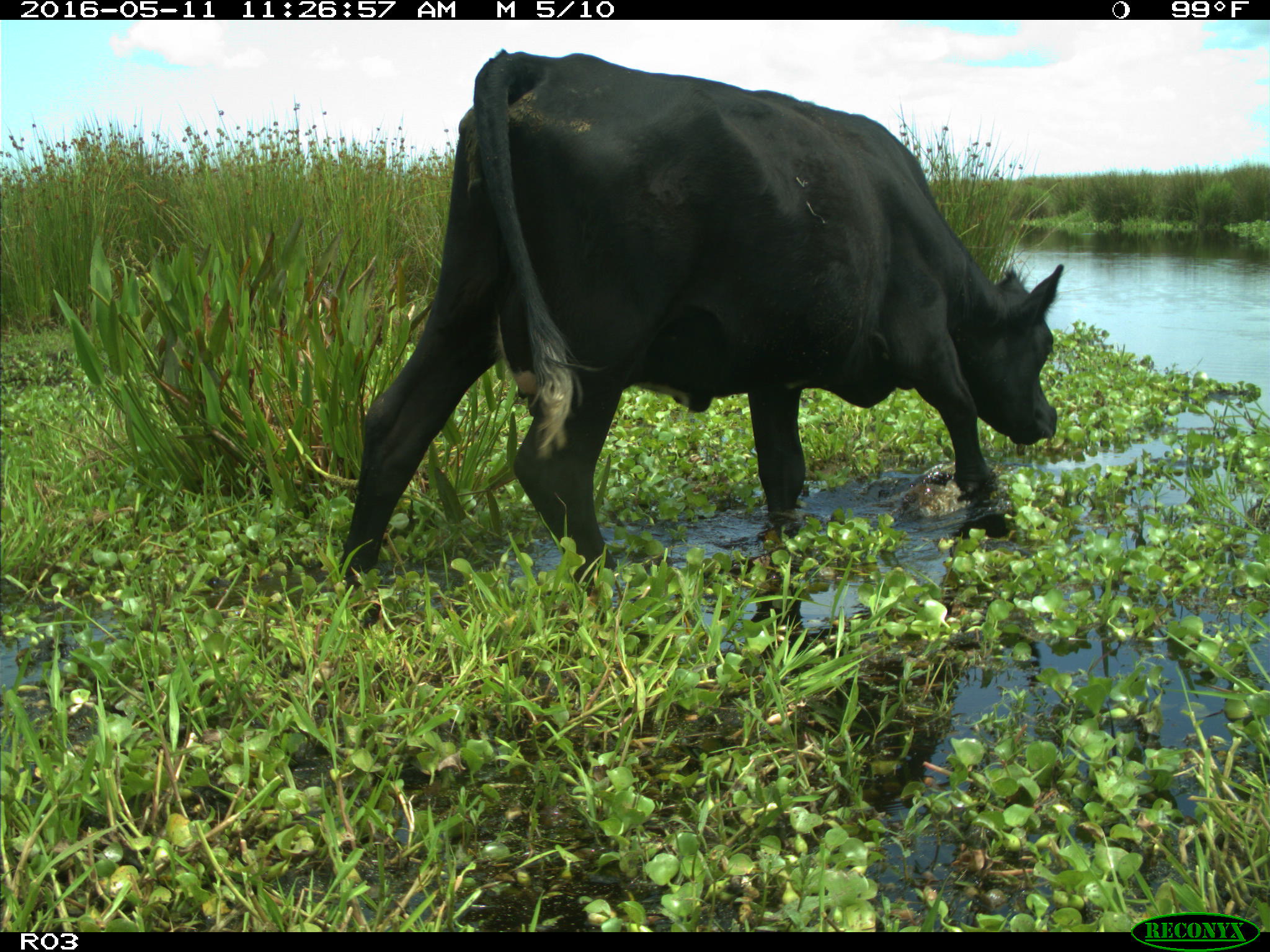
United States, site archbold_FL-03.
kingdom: Animalia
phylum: Chordata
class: Mammalia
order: Artiodactyla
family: Bovidae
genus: Bos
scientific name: Bos taurus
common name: domestic cow